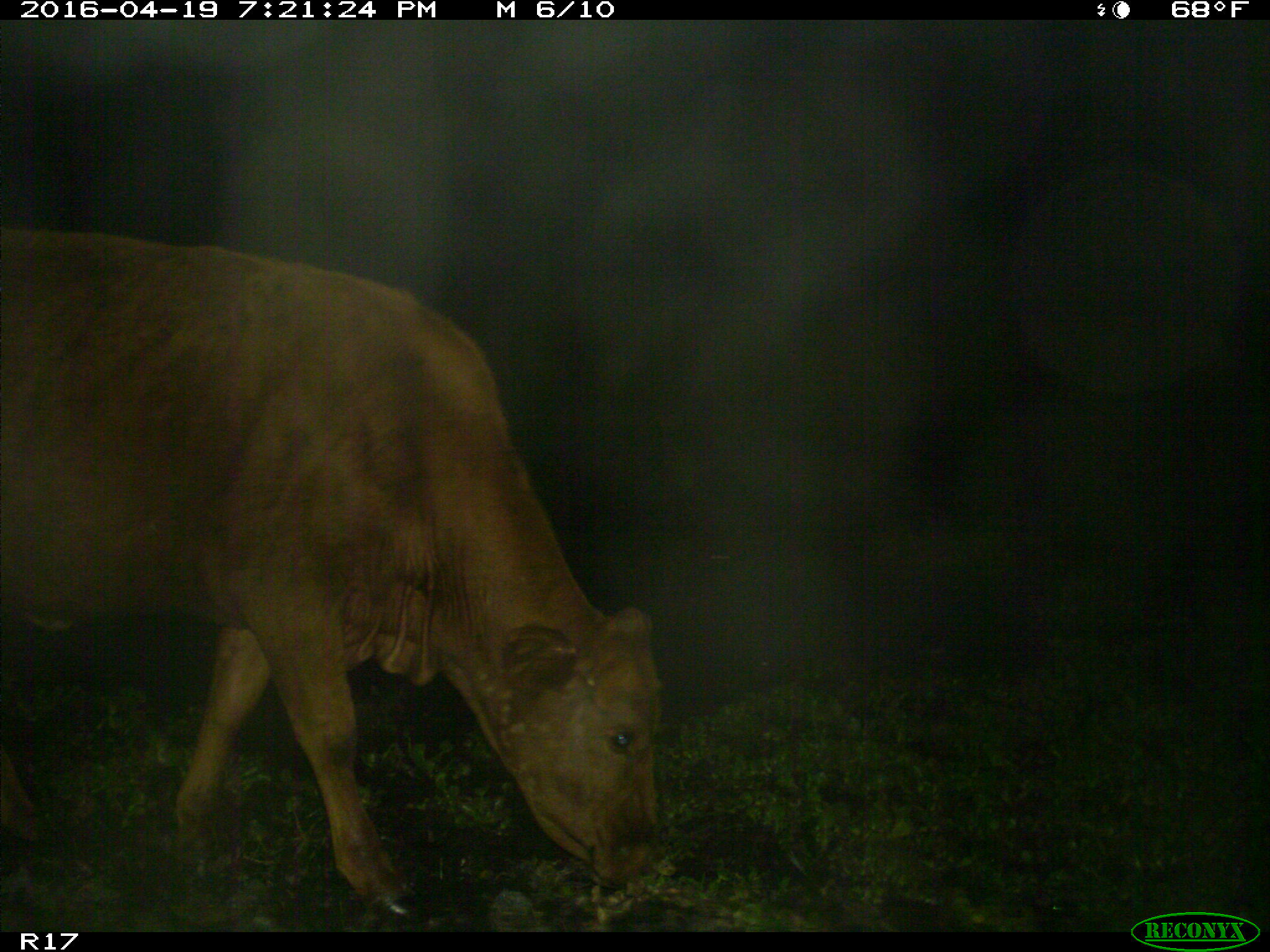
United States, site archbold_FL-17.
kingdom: Animalia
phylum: Chordata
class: Mammalia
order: Artiodactyla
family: Bovidae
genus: Bos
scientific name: Bos taurus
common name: domestic cow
Bos taurus (domestic cow).